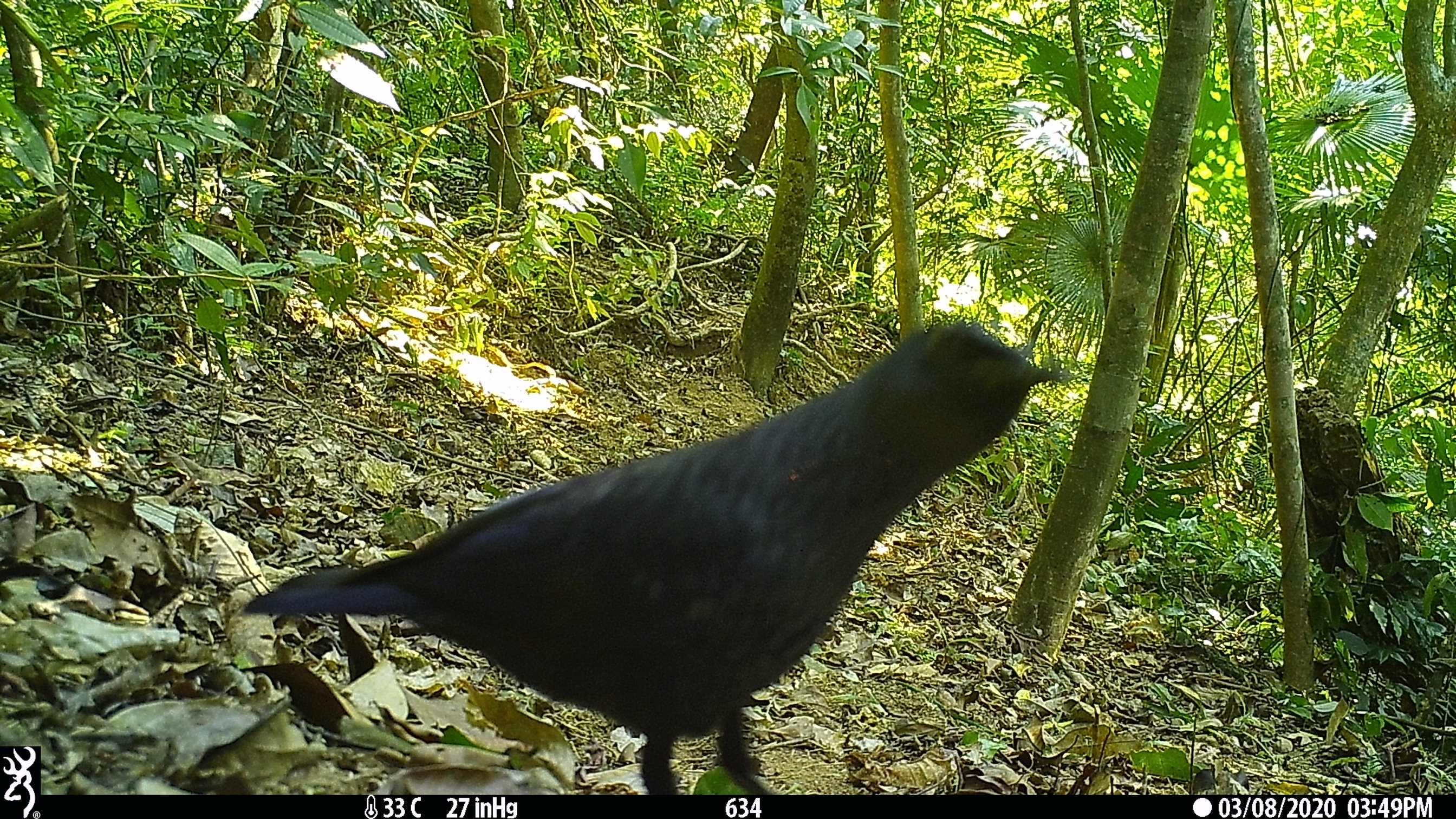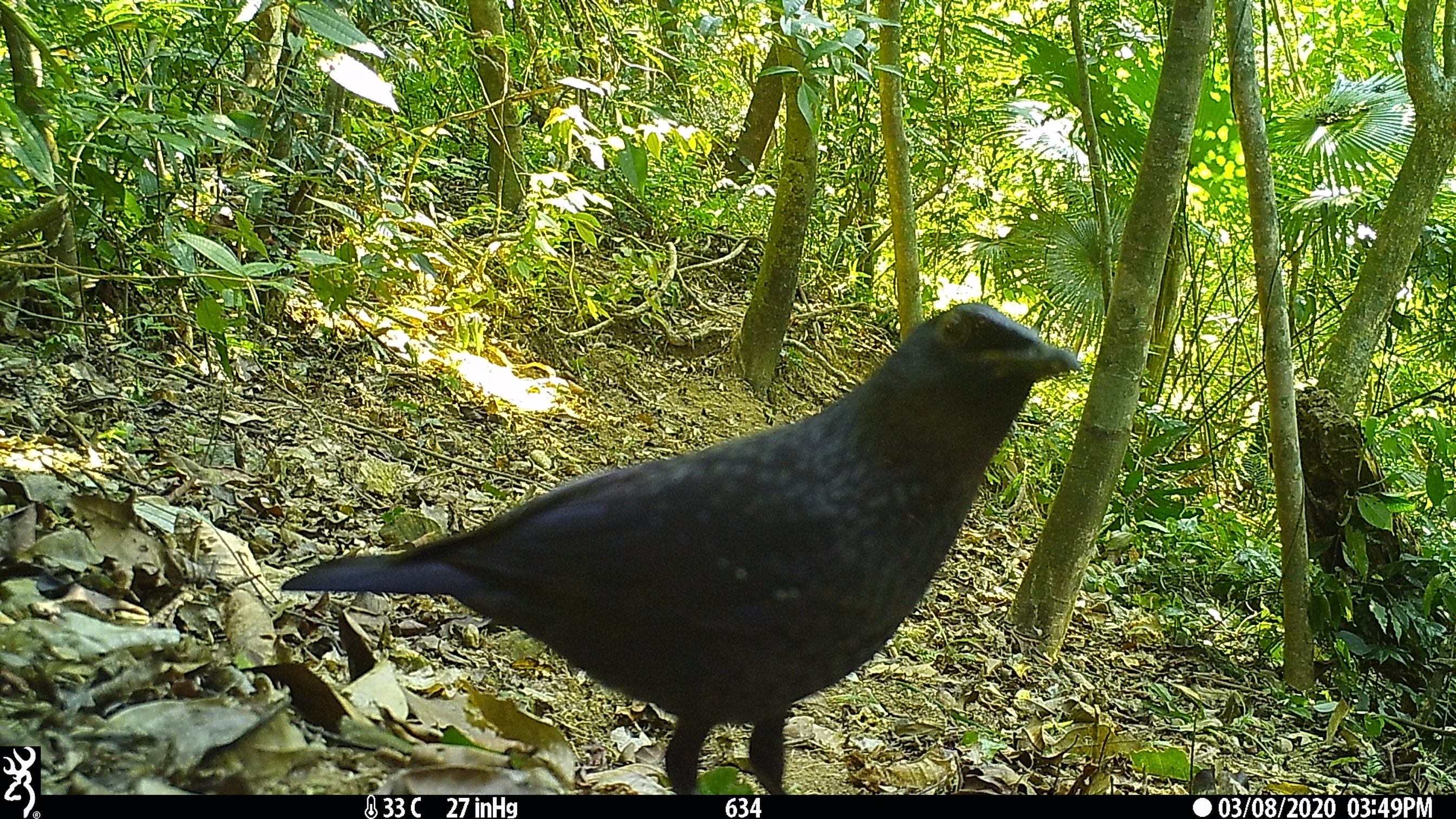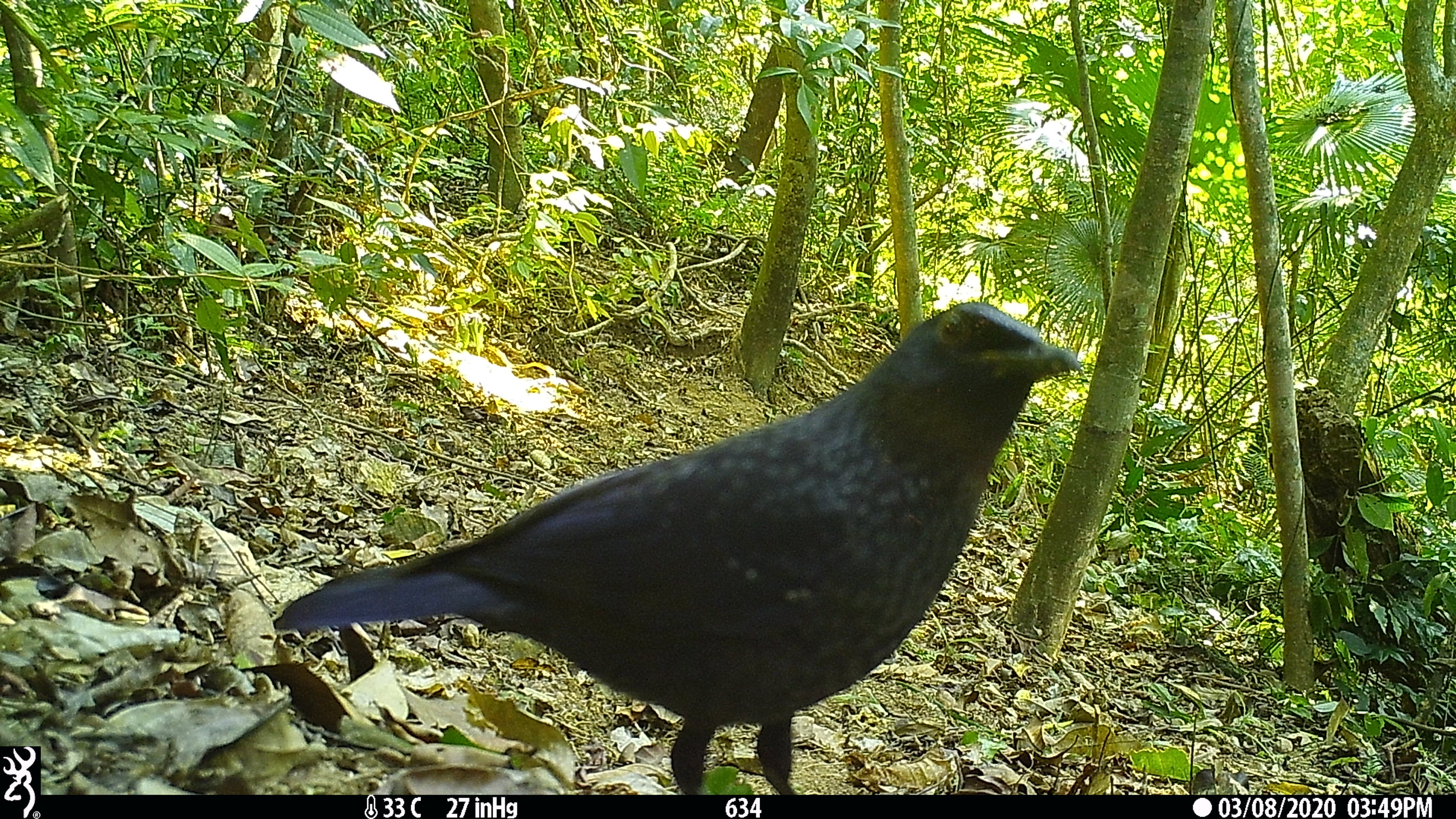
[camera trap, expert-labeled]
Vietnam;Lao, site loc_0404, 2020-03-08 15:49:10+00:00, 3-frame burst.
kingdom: Animalia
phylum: Chordata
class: Aves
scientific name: Aves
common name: bird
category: unidentified bird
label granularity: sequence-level